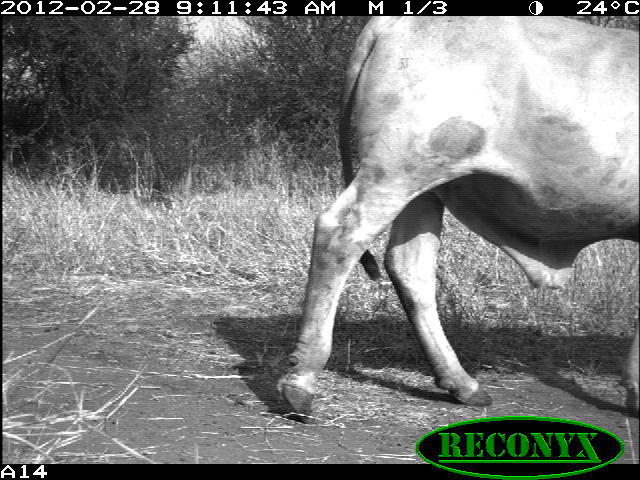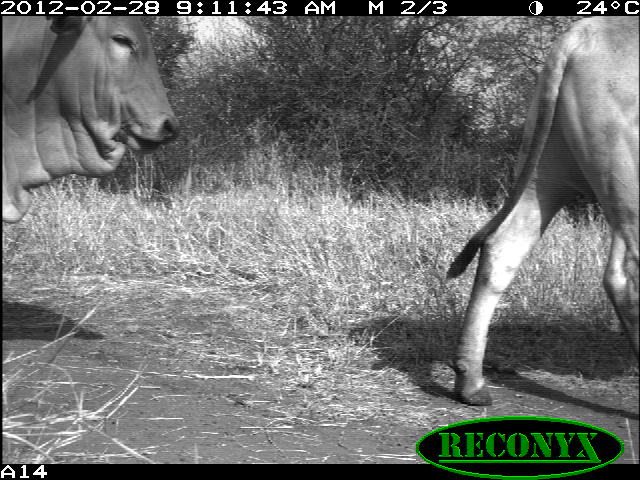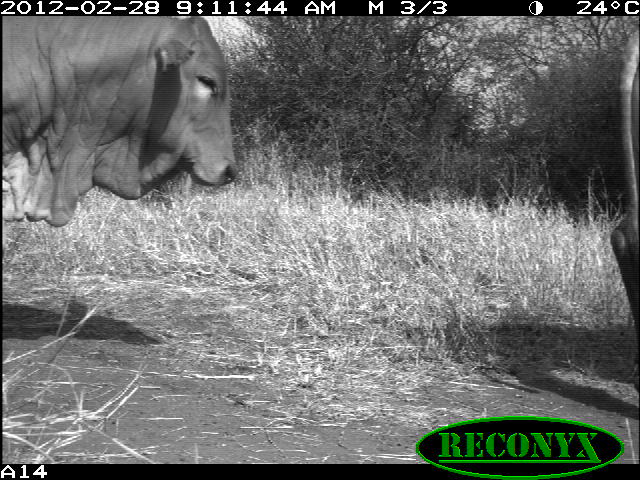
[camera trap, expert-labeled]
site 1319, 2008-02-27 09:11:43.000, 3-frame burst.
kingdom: Animalia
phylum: Chordata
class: Mammalia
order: Artiodactyla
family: Bovidae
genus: Bos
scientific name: Bos taurus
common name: domestic cattle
Bos taurus (domestic cattle), count 1.